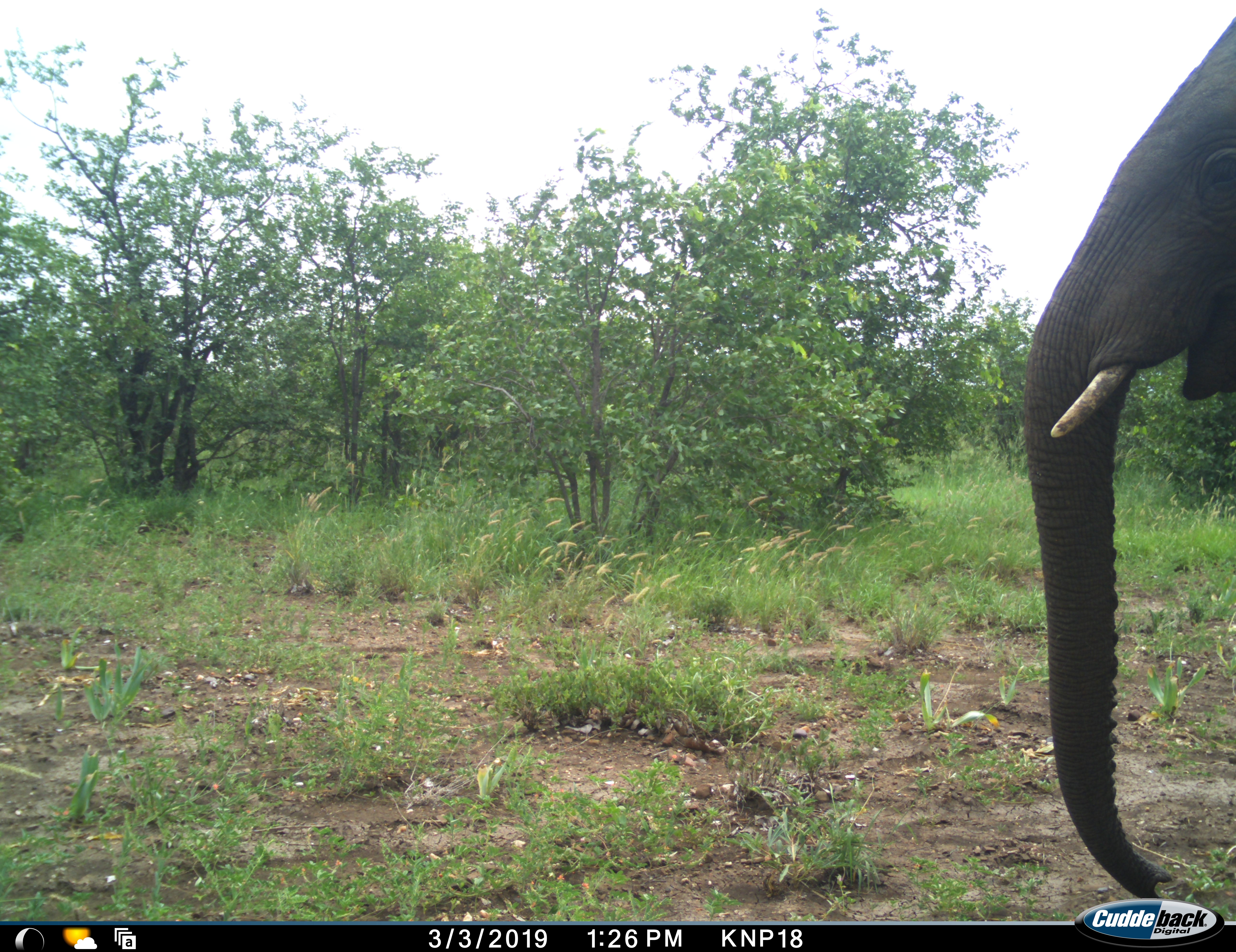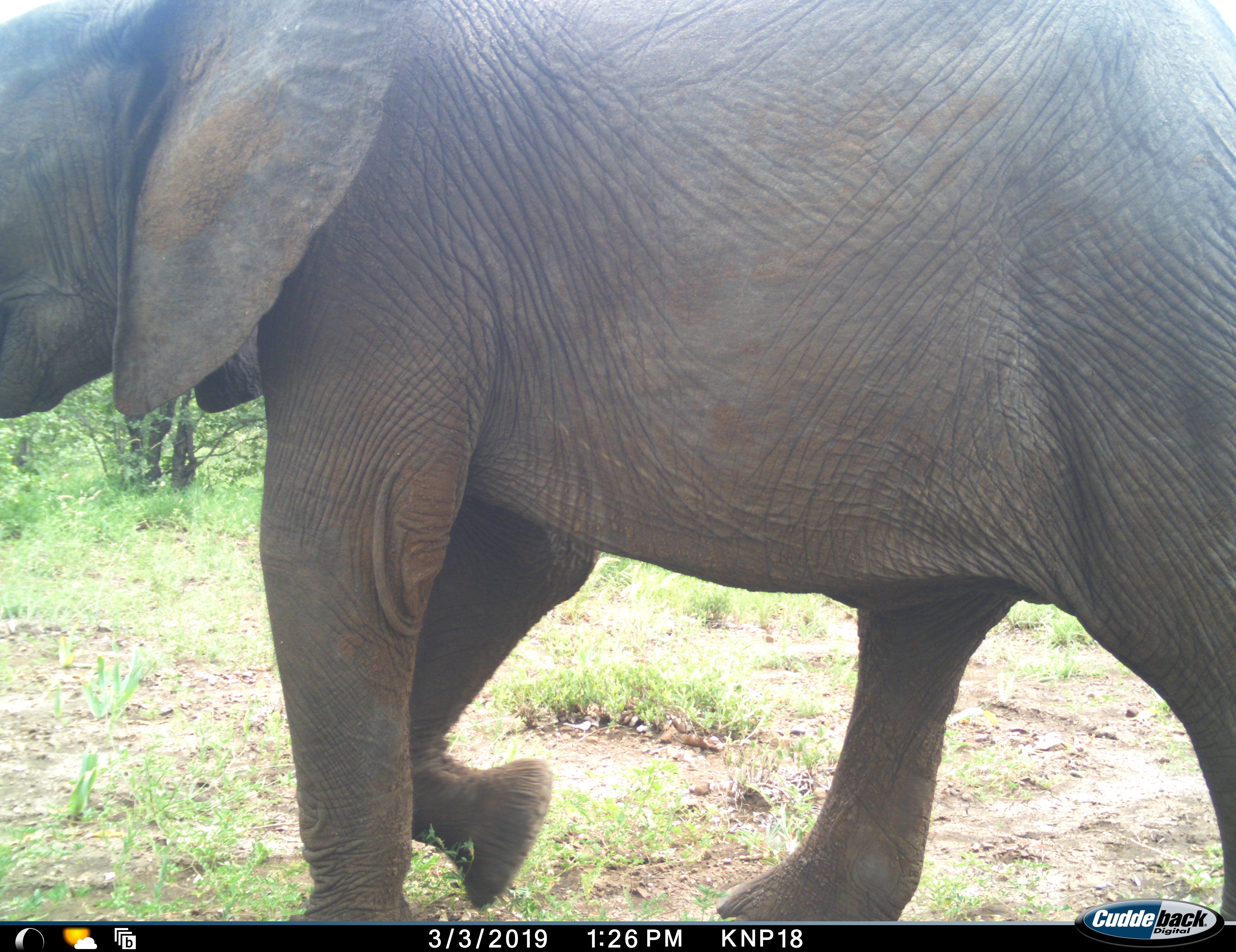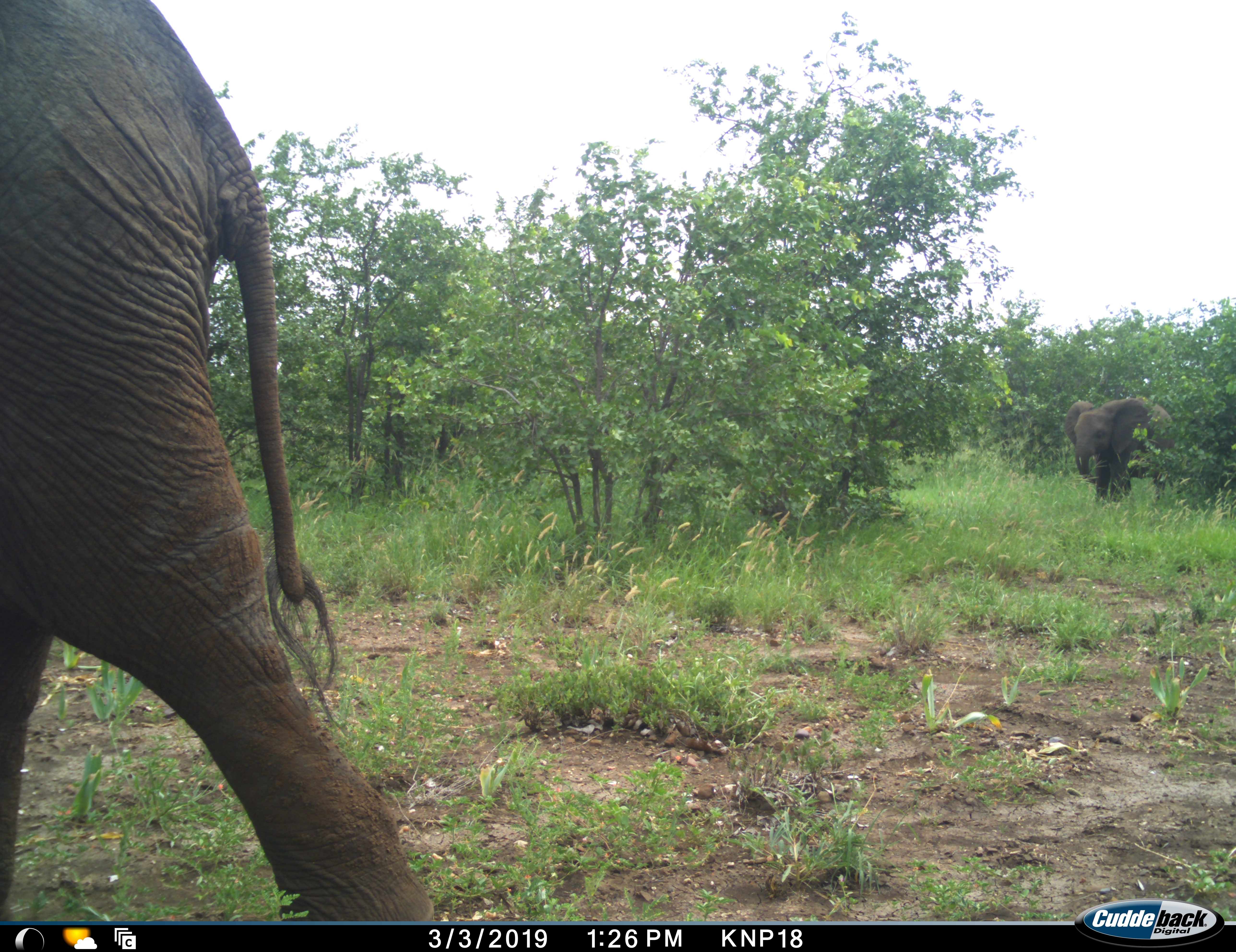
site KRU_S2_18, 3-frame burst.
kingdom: Animalia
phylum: Chordata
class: Mammalia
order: Proboscidea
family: Elephantidae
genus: Loxodonta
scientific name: Loxodonta africana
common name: african bush elephant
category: elephant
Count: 2.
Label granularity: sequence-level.